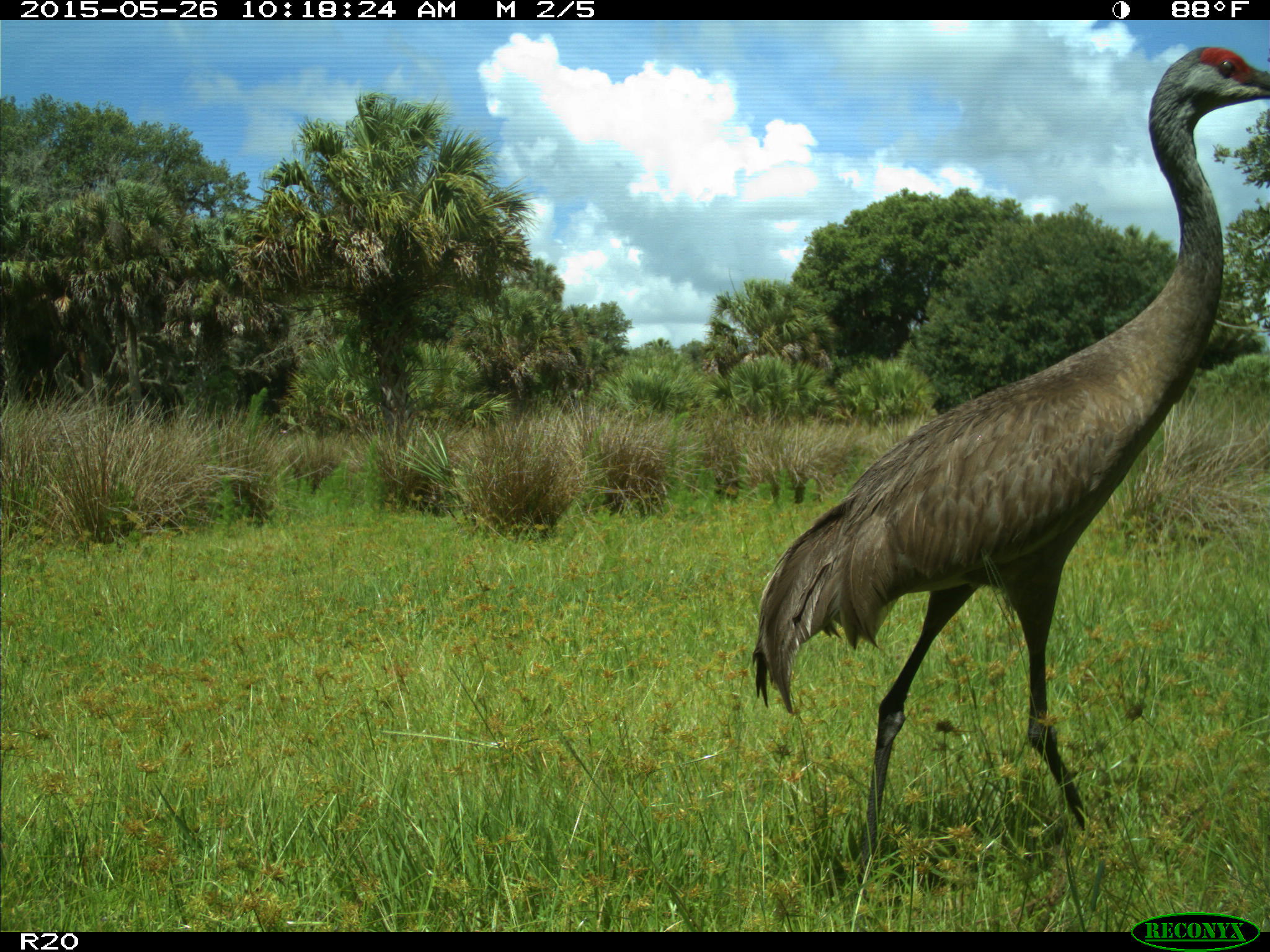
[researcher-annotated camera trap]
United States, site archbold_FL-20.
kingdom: Animalia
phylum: Chordata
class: Aves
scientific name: Aves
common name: birds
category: unidentified bird